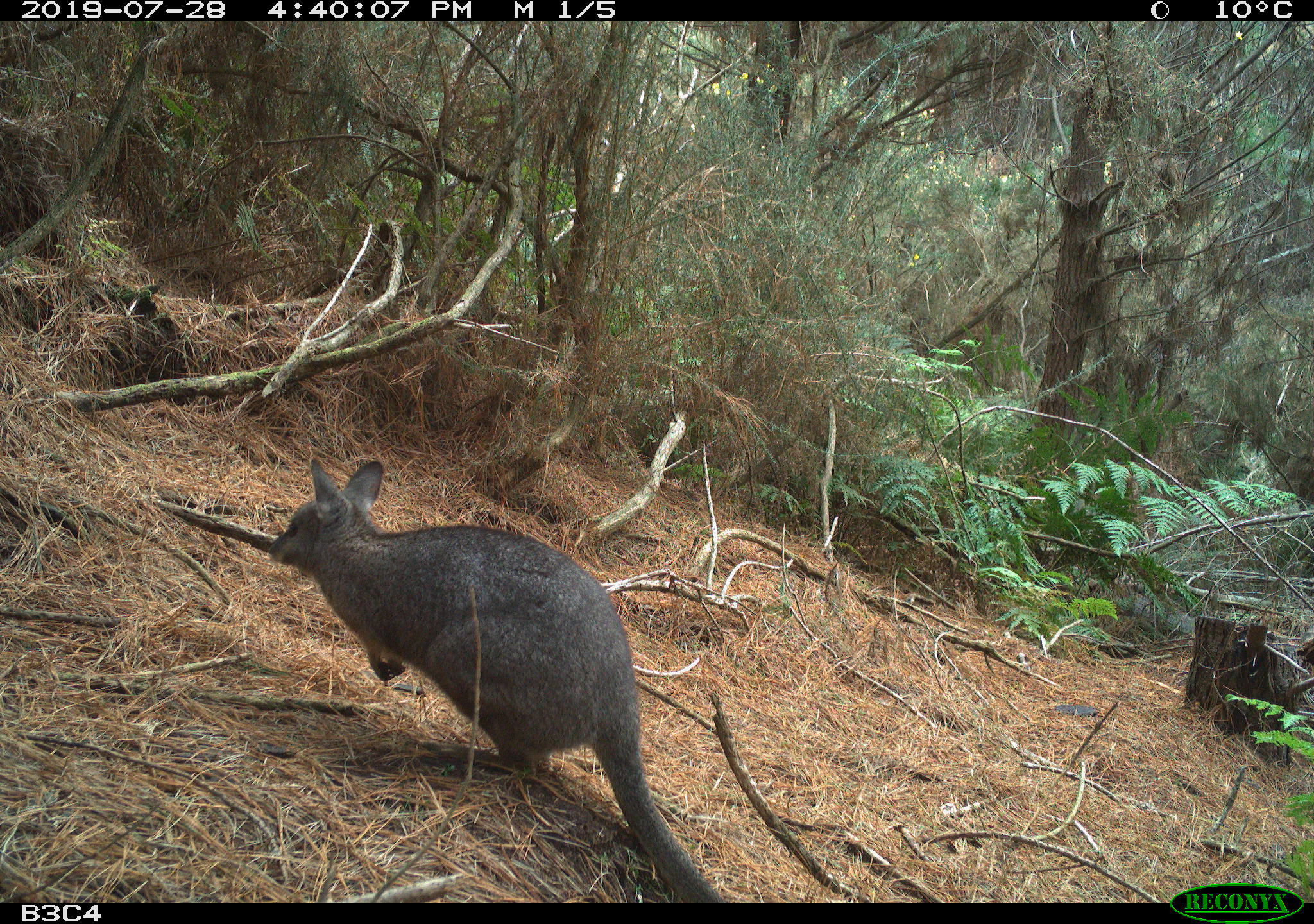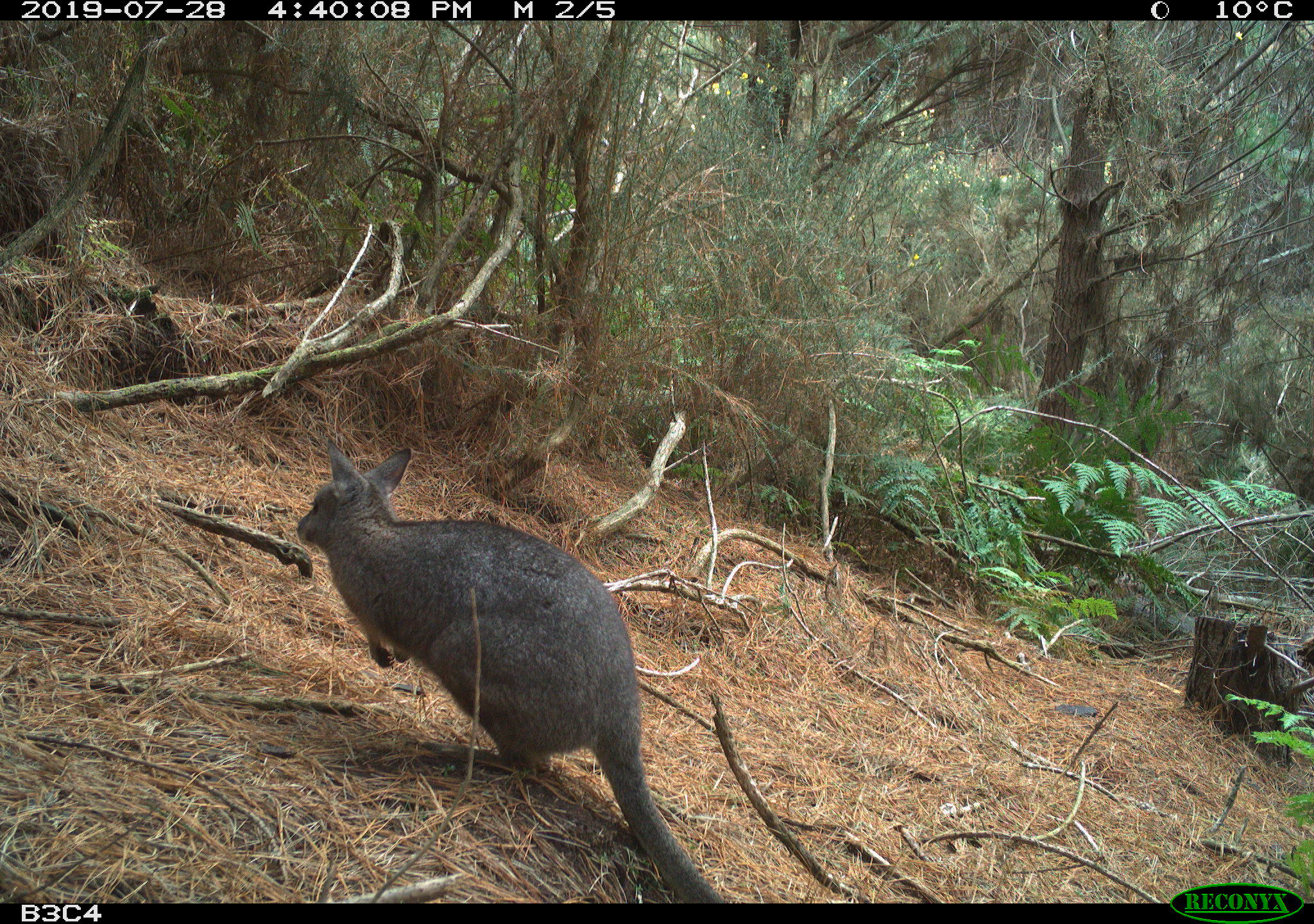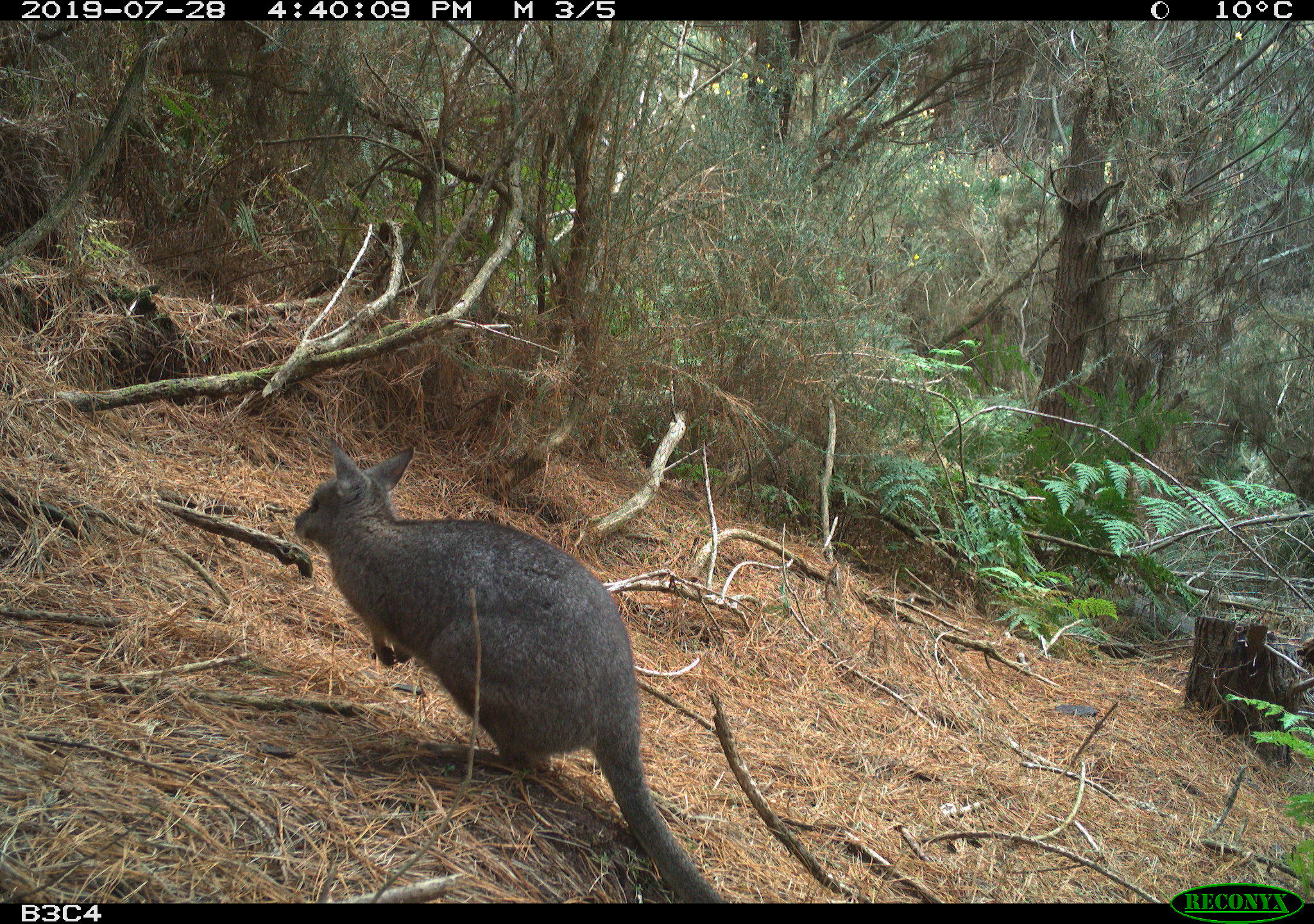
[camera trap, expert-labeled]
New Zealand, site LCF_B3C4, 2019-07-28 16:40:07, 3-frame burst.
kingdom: Animalia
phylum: Chordata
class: Mammalia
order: Diprotodontia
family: Macropodidae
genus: Notamacropus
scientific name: Notamacropus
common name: wallaby